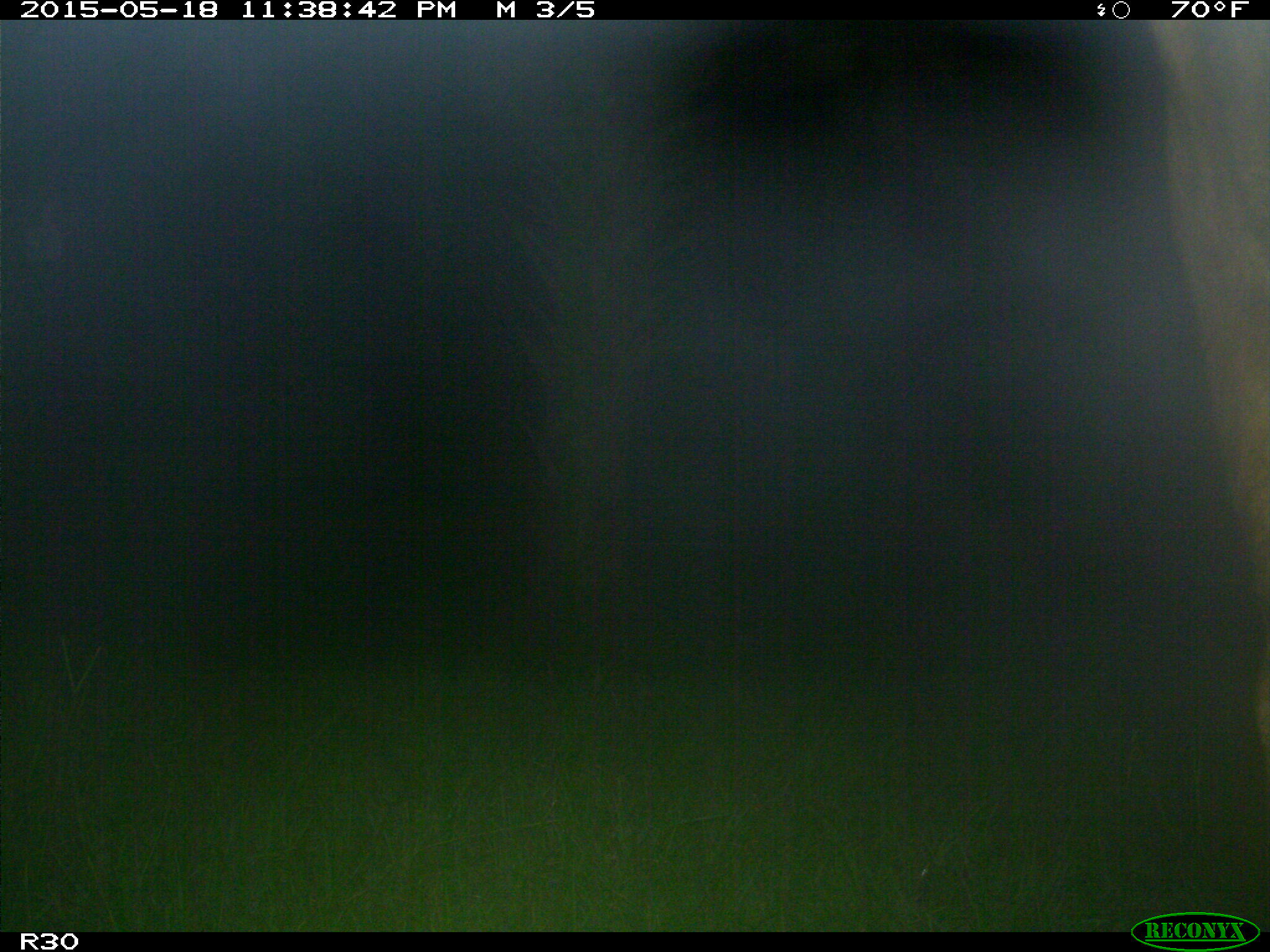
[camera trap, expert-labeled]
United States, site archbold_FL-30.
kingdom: Animalia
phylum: Chordata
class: Mammalia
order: Artiodactyla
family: Bovidae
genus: Bos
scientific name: Bos taurus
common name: domestic cow